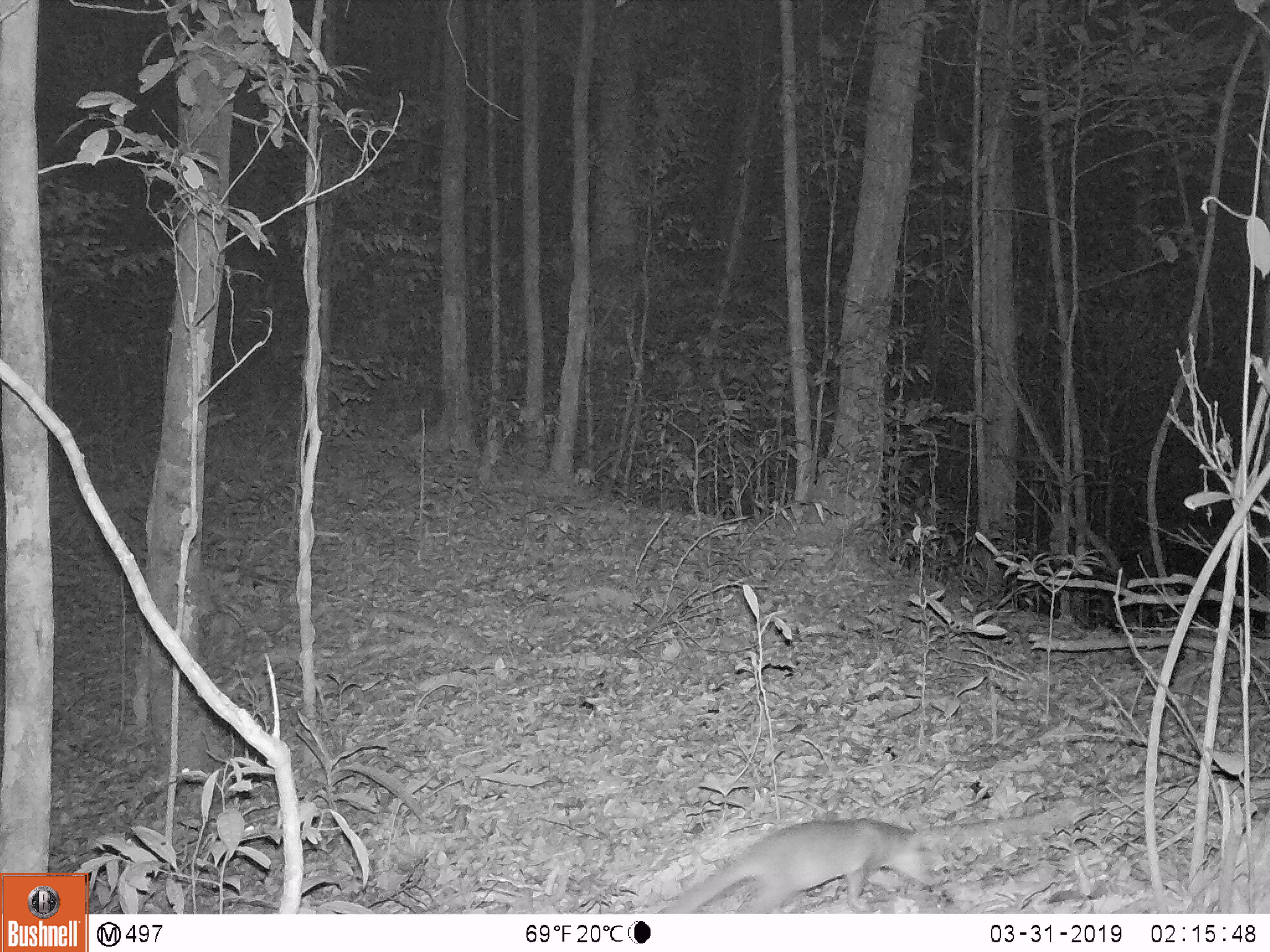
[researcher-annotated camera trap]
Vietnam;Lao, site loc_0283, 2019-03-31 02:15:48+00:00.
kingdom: Animalia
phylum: Chordata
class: Mammalia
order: Carnivora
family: Mustelidae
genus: Melogale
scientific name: Melogale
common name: ferret badger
Ferret badger (Melogale). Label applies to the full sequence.